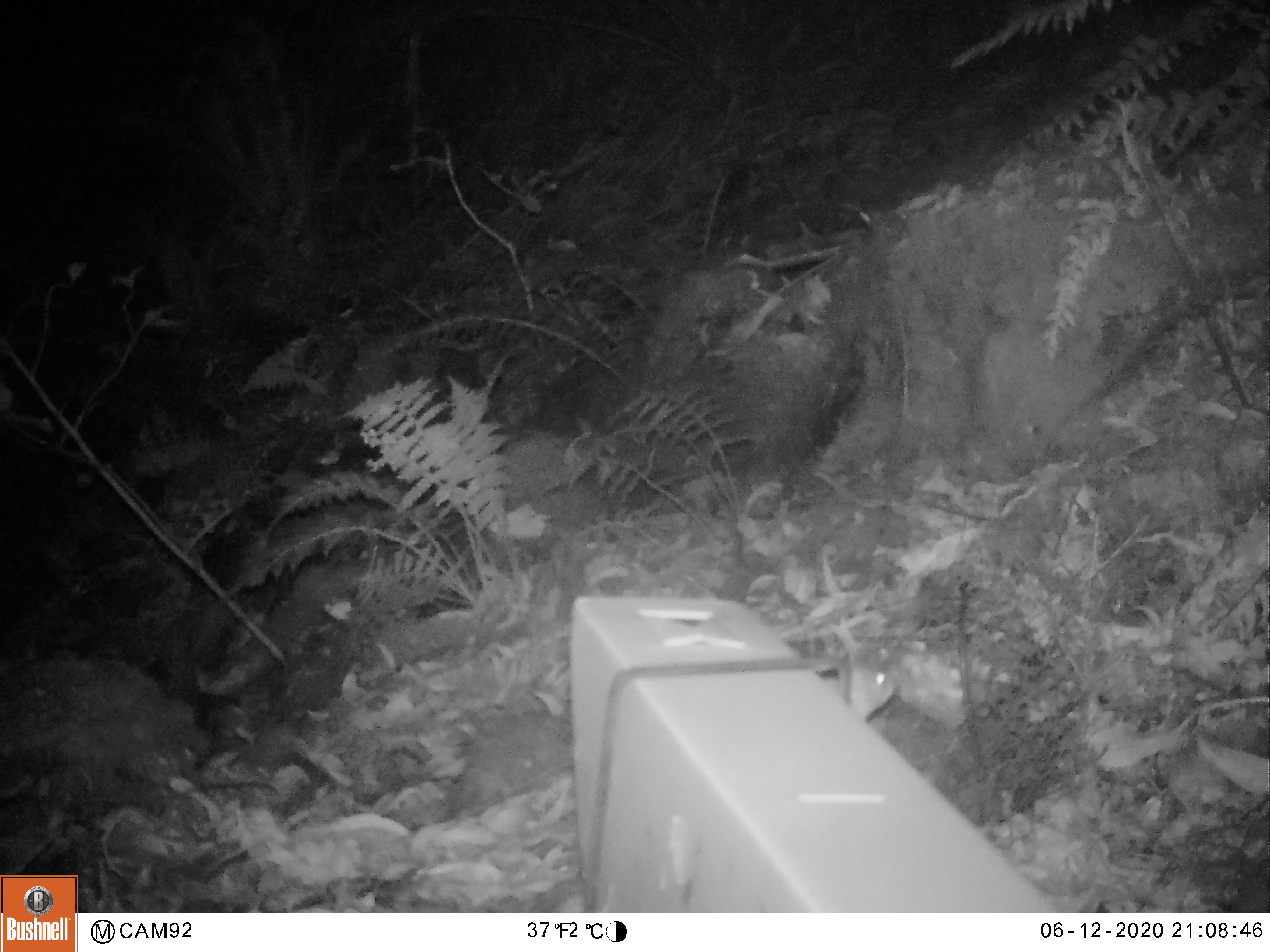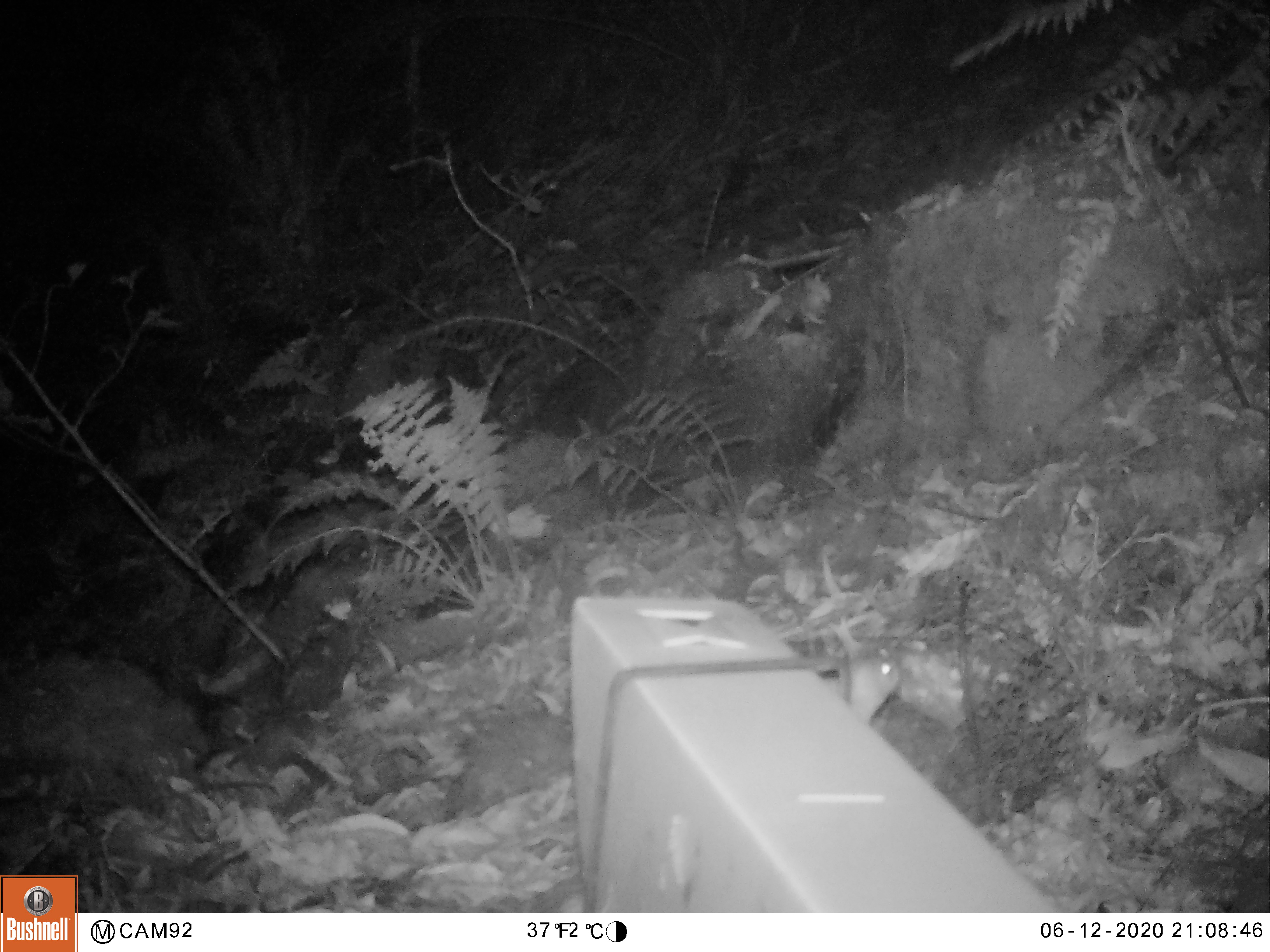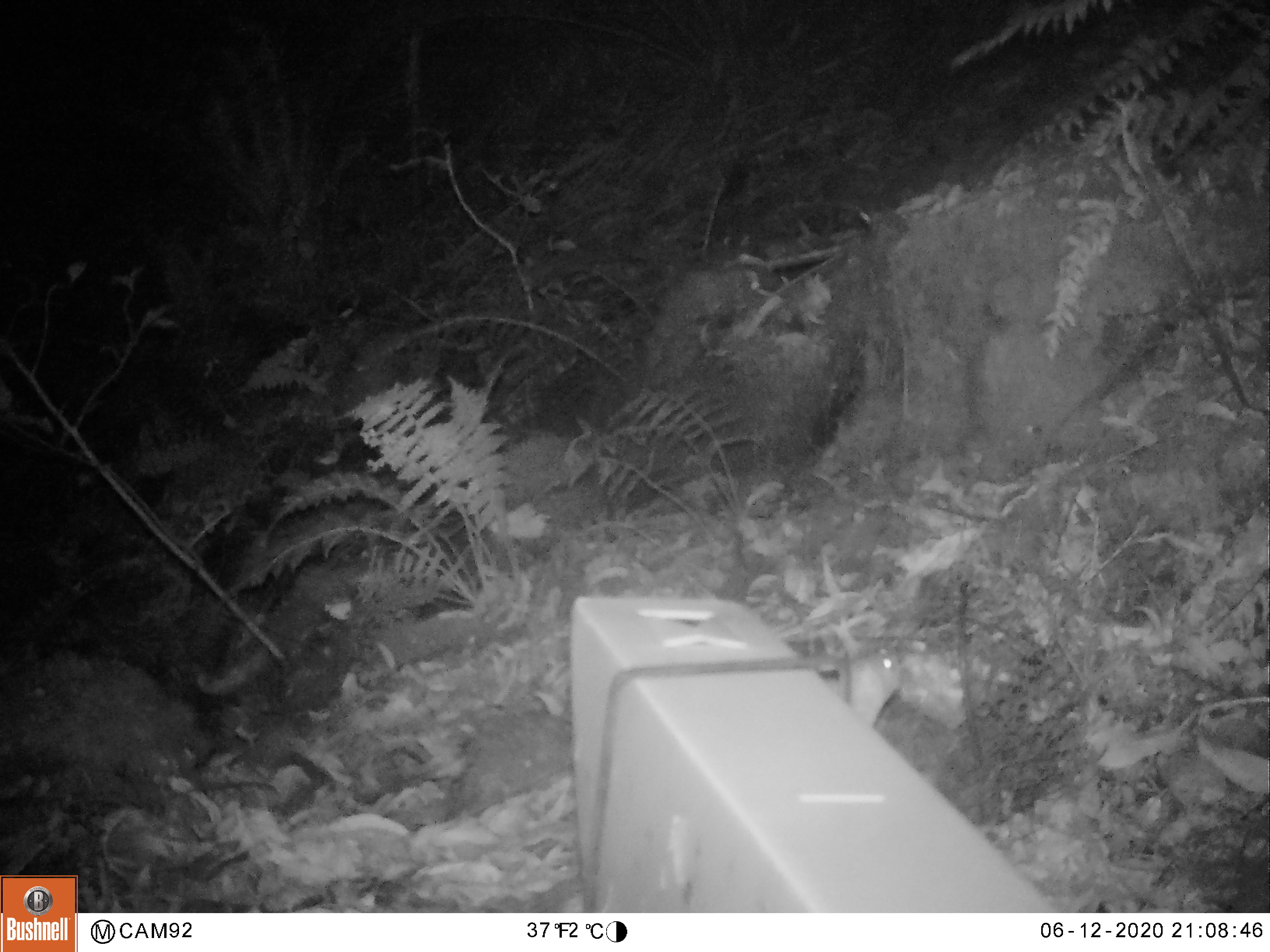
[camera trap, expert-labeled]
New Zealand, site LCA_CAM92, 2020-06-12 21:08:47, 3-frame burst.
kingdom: Animalia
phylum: Chordata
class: Mammalia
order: Carnivora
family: Mustelidae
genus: Mustela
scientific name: Mustela erminea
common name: stoat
Stoat (Mustela erminea).